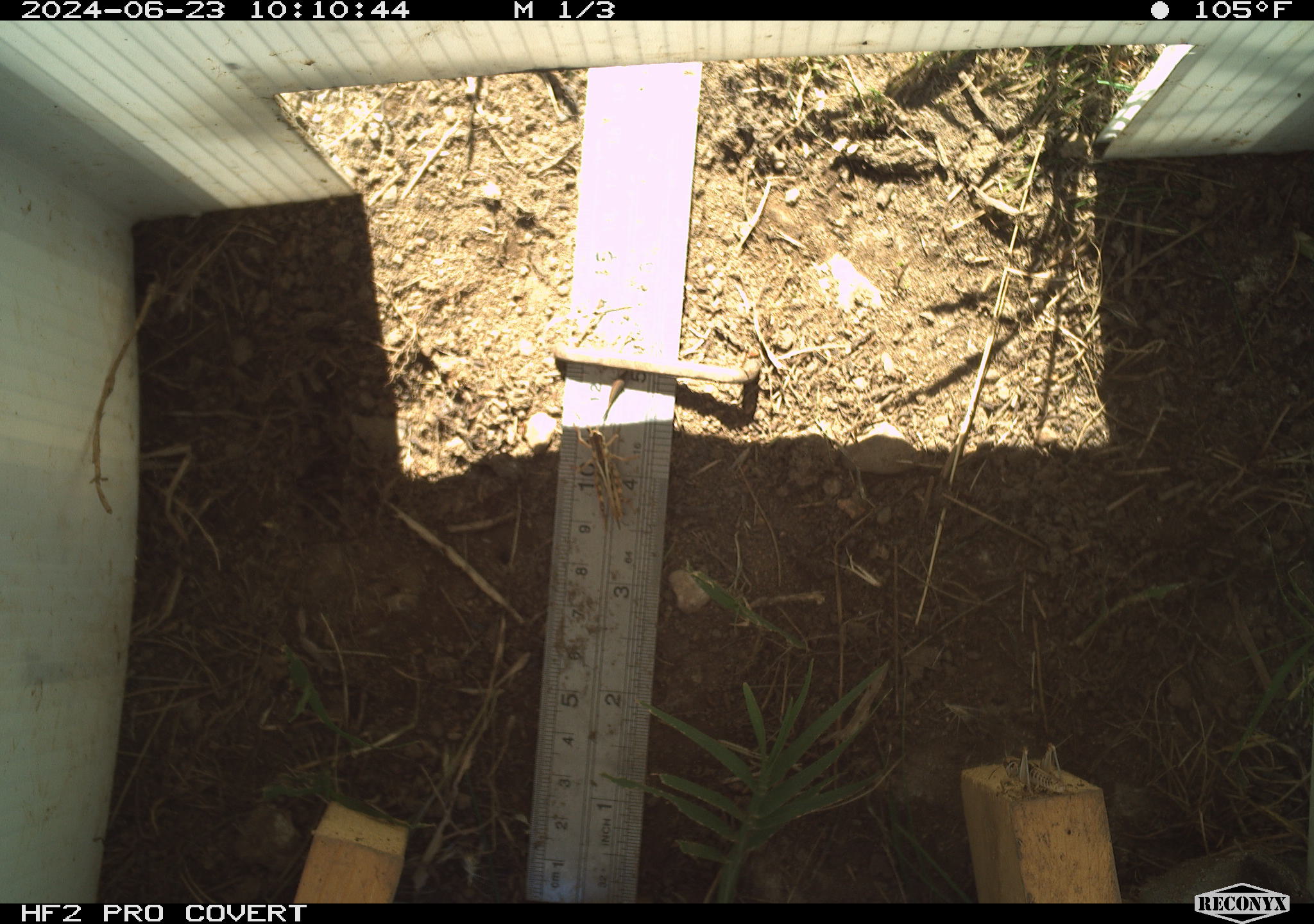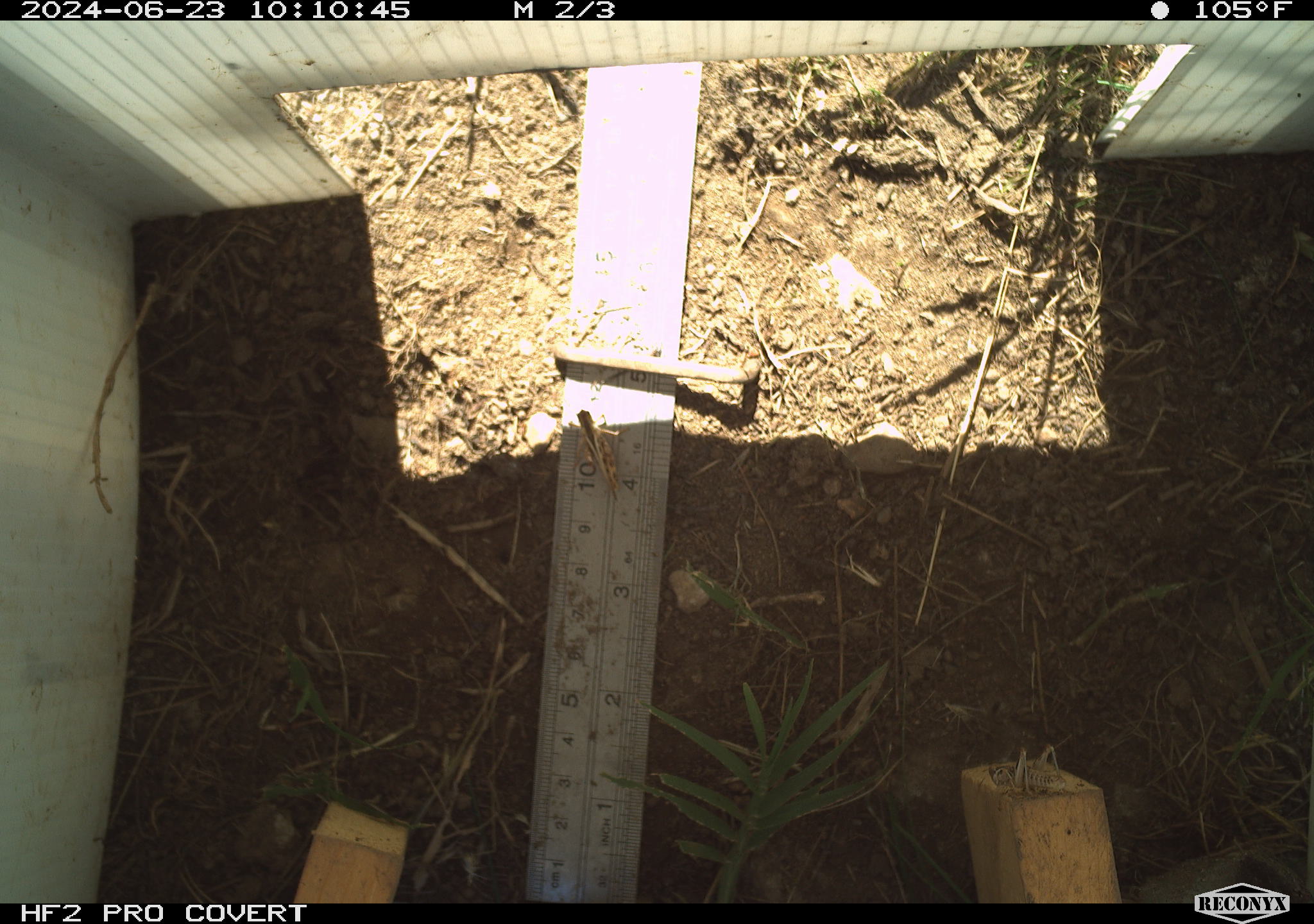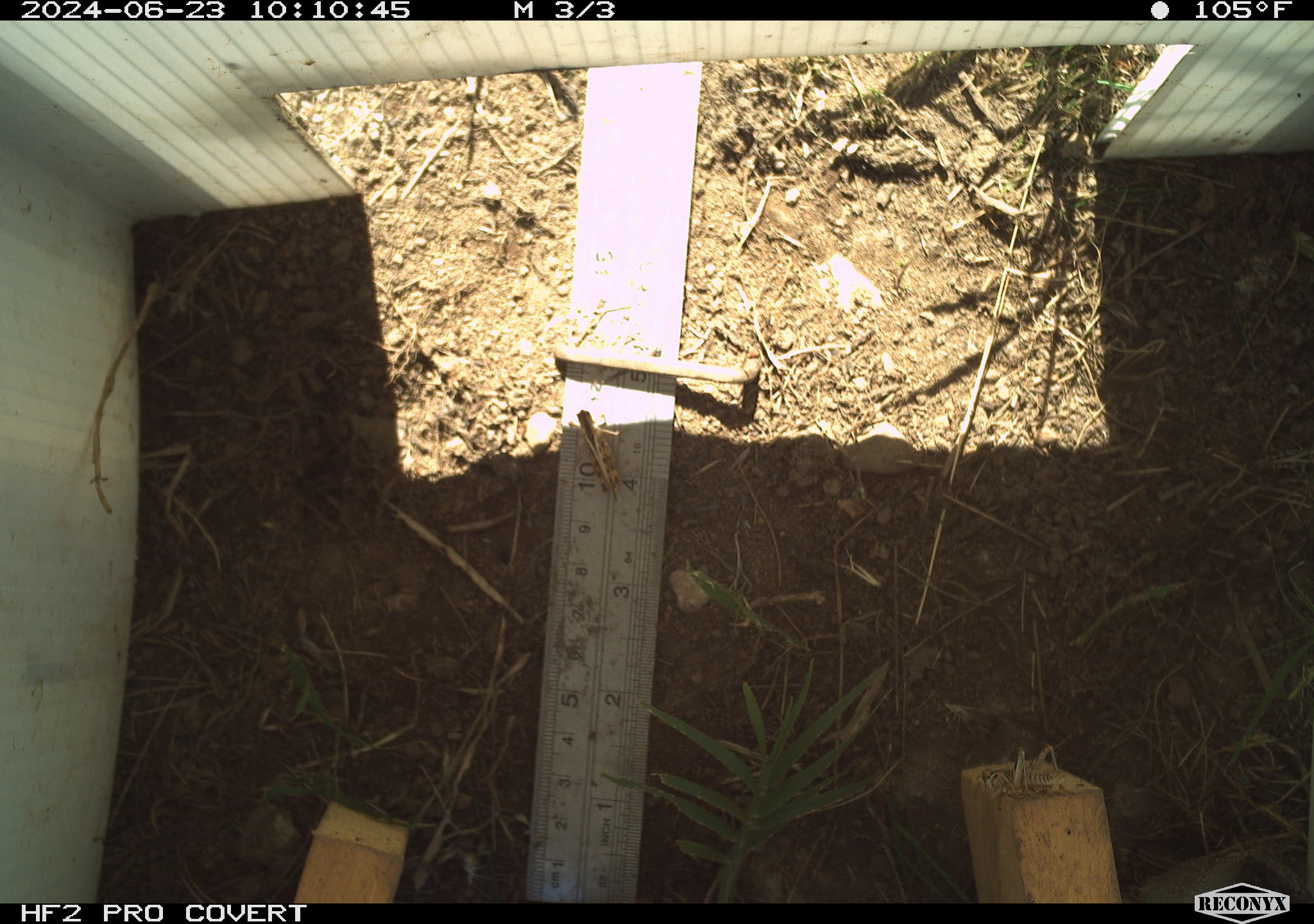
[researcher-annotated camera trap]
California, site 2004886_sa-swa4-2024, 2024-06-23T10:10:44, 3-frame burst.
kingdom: Animalia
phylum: Arthropoda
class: Insecta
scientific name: Insecta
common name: insect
Insect (Insecta).